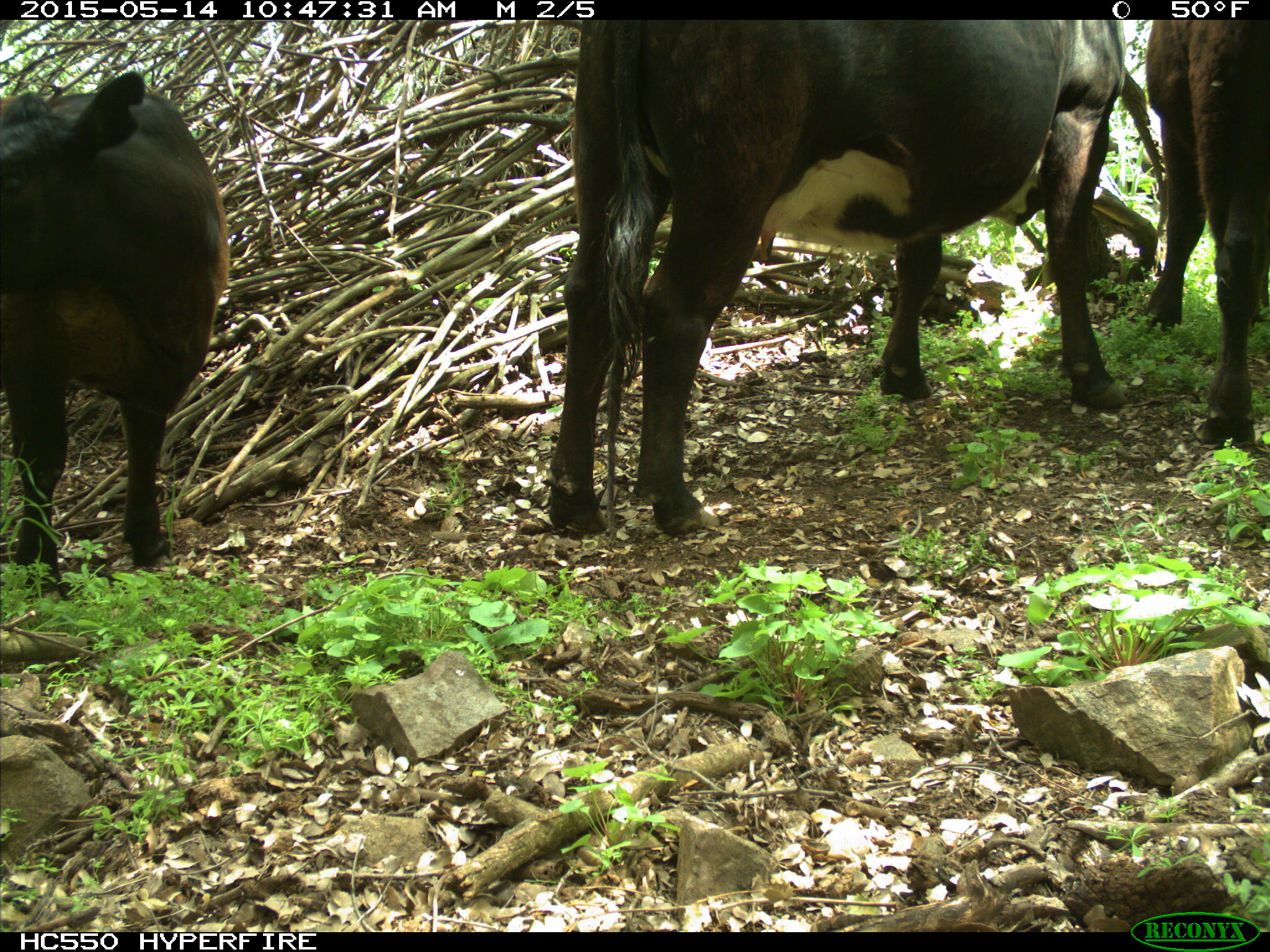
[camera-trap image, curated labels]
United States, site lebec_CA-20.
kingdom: Animalia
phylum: Chordata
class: Mammalia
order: Artiodactyla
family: Bovidae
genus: Bos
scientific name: Bos taurus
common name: domestic cow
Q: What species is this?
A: Bos taurus (domestic cow).